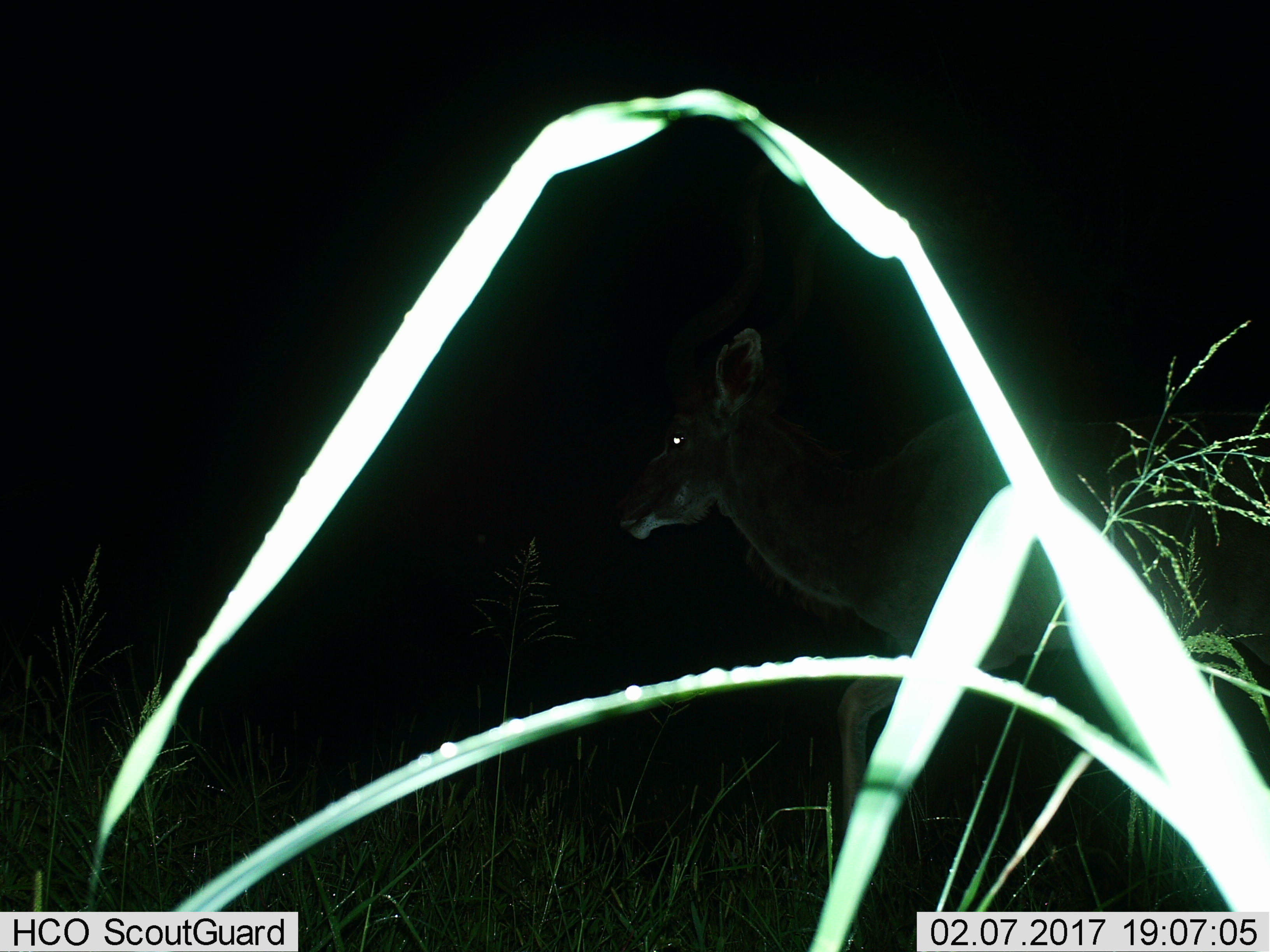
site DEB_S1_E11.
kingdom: Animalia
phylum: Chordata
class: Mammalia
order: Artiodactyla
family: Bovidae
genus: Tragelaphus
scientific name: Tragelaphus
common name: kudu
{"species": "kudu (Tragelaphus)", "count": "1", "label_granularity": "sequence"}